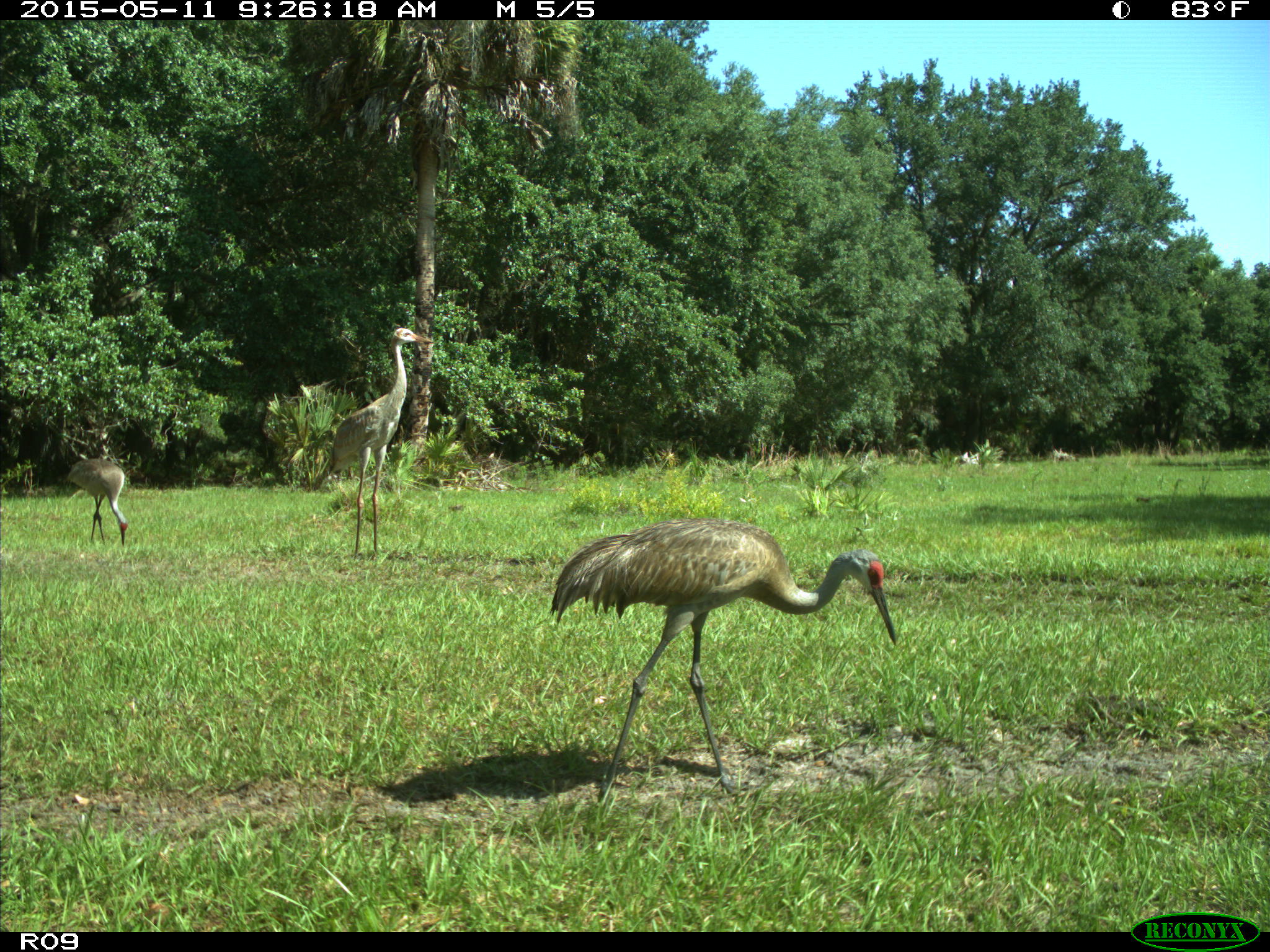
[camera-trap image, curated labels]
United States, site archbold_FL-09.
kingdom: Animalia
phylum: Chordata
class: Aves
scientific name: Aves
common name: birds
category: unidentified bird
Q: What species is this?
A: Unidentified bird (birds) (Aves).